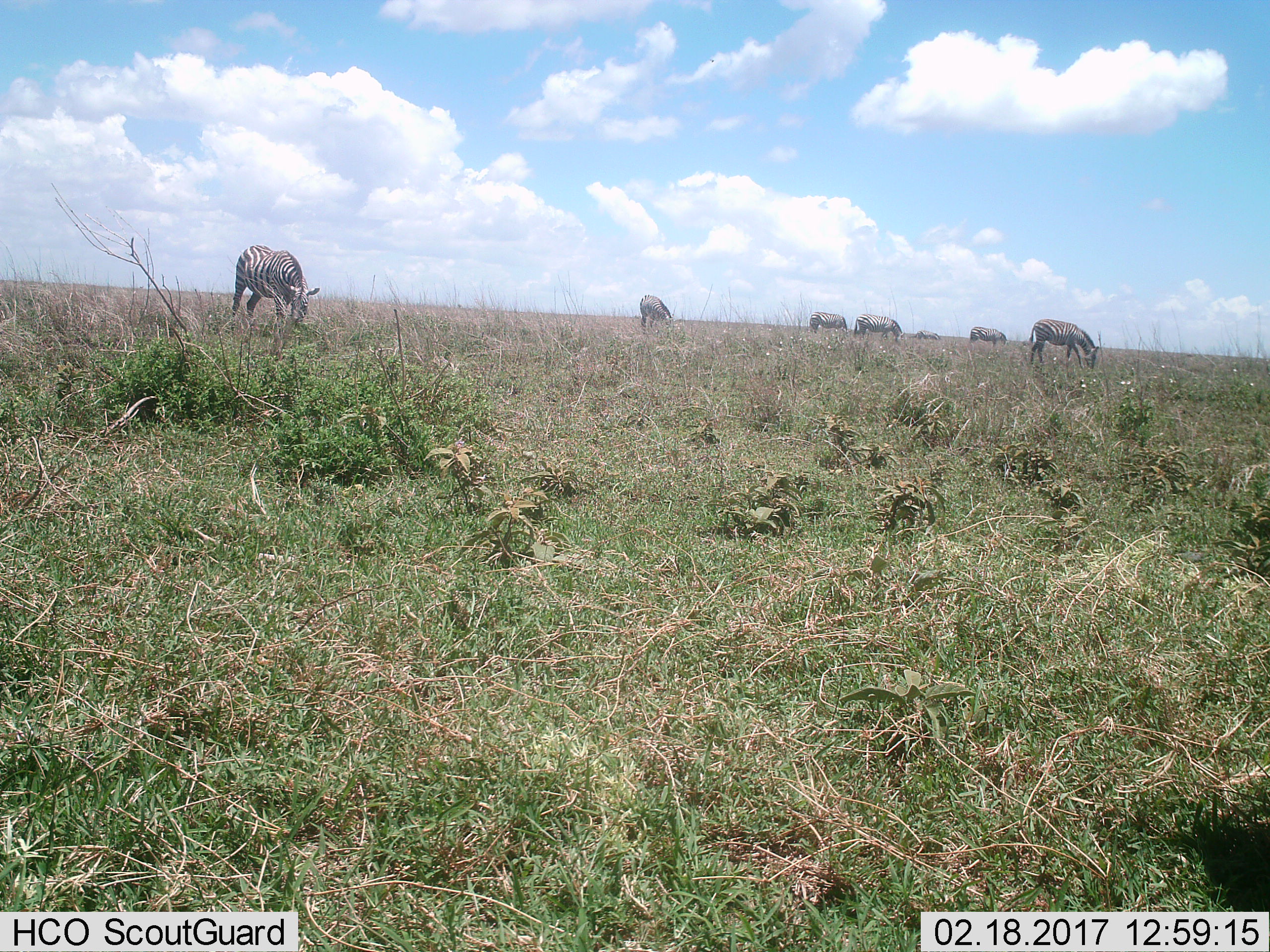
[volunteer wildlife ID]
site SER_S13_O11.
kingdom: Animalia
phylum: Chordata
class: Mammalia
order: Perissodactyla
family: Equidae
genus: Equus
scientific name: Equus quagga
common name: plains zebra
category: zebraplains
Zebraplains (plains zebra) (Equus quagga), count 6. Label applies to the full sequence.